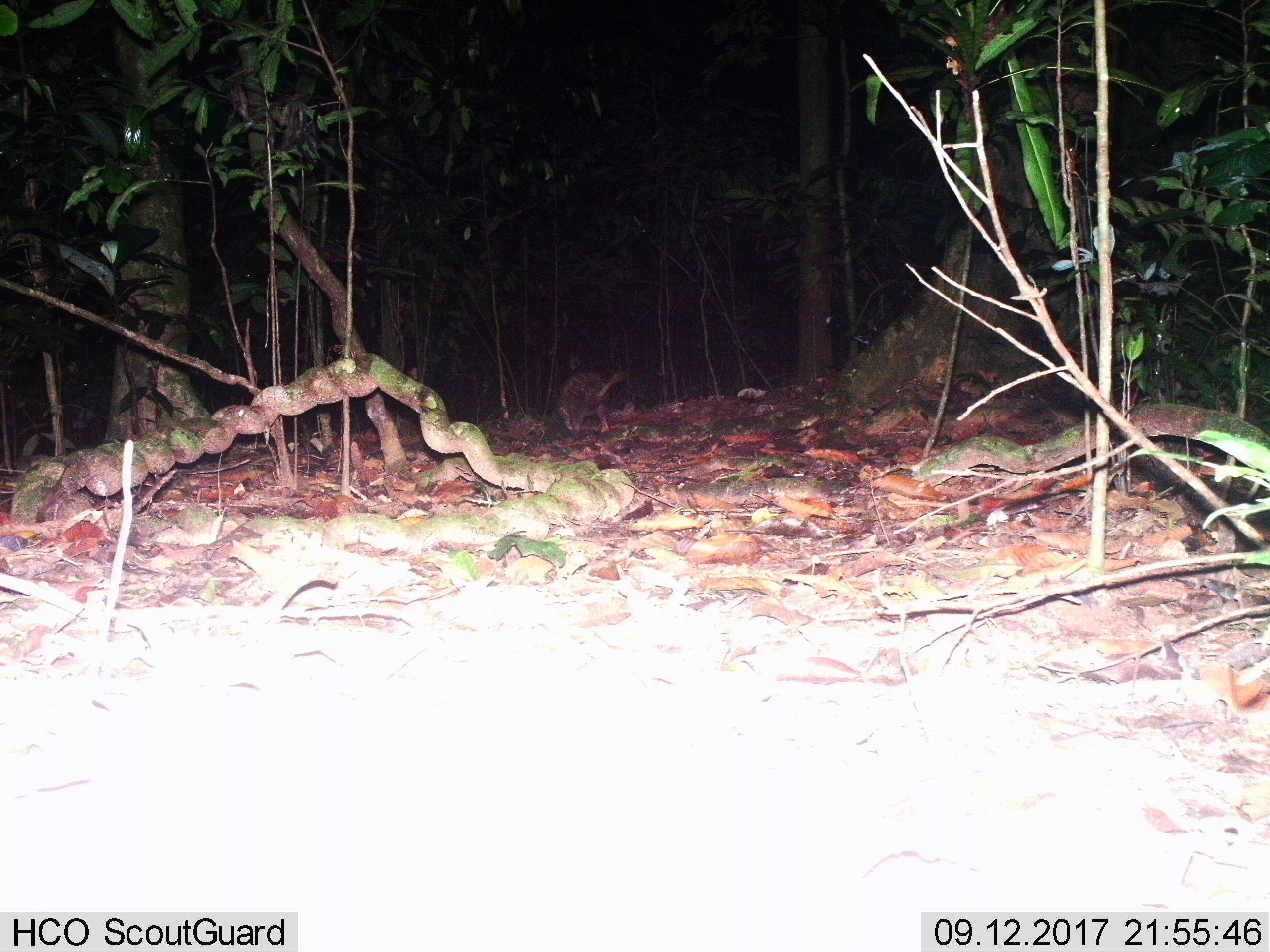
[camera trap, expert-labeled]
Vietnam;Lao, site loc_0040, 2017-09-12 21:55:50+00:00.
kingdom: Animalia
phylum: Chordata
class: Mammalia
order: Rodentia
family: Hystricidae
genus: Atherurus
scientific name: Atherurus macrourus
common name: asiatic brush-tailed porcupine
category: asiatic brush tailed porcupine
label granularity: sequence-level